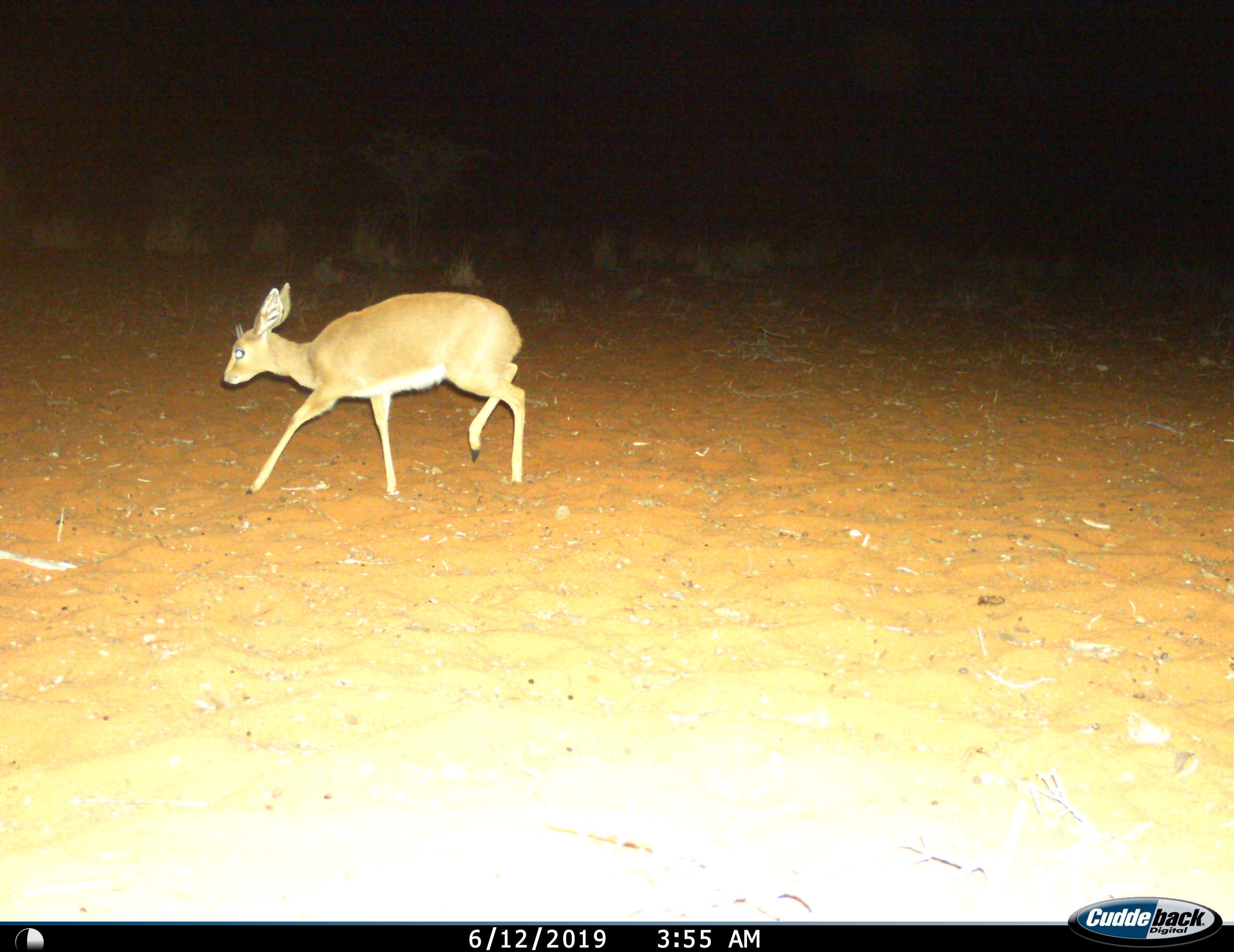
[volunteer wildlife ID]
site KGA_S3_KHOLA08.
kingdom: Animalia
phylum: Chordata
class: Mammalia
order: Artiodactyla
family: Bovidae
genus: Raphicerus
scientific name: Raphicerus campestris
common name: steenbok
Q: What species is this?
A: Steenbok (Raphicerus campestris).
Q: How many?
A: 1.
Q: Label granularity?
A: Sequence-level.